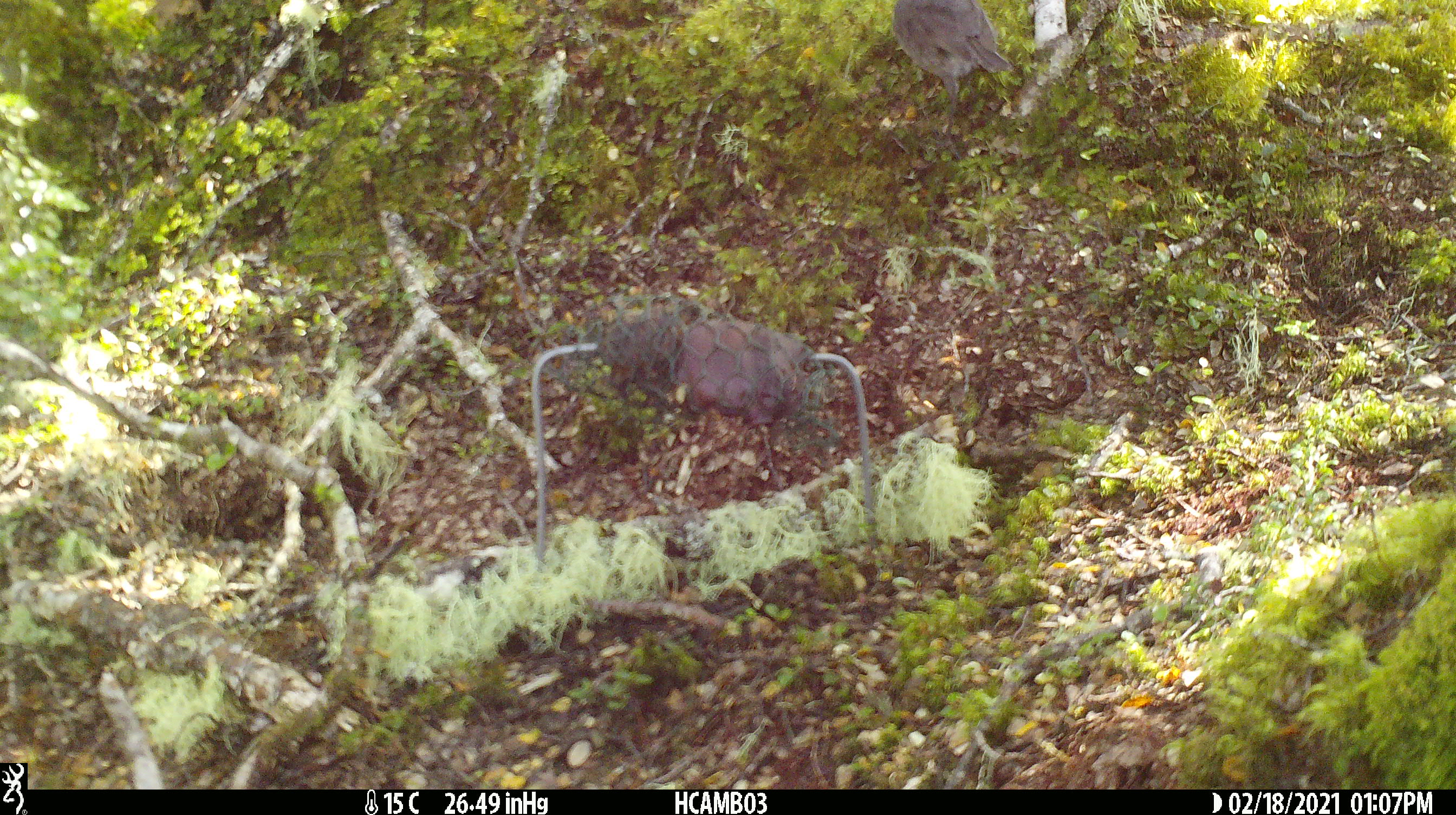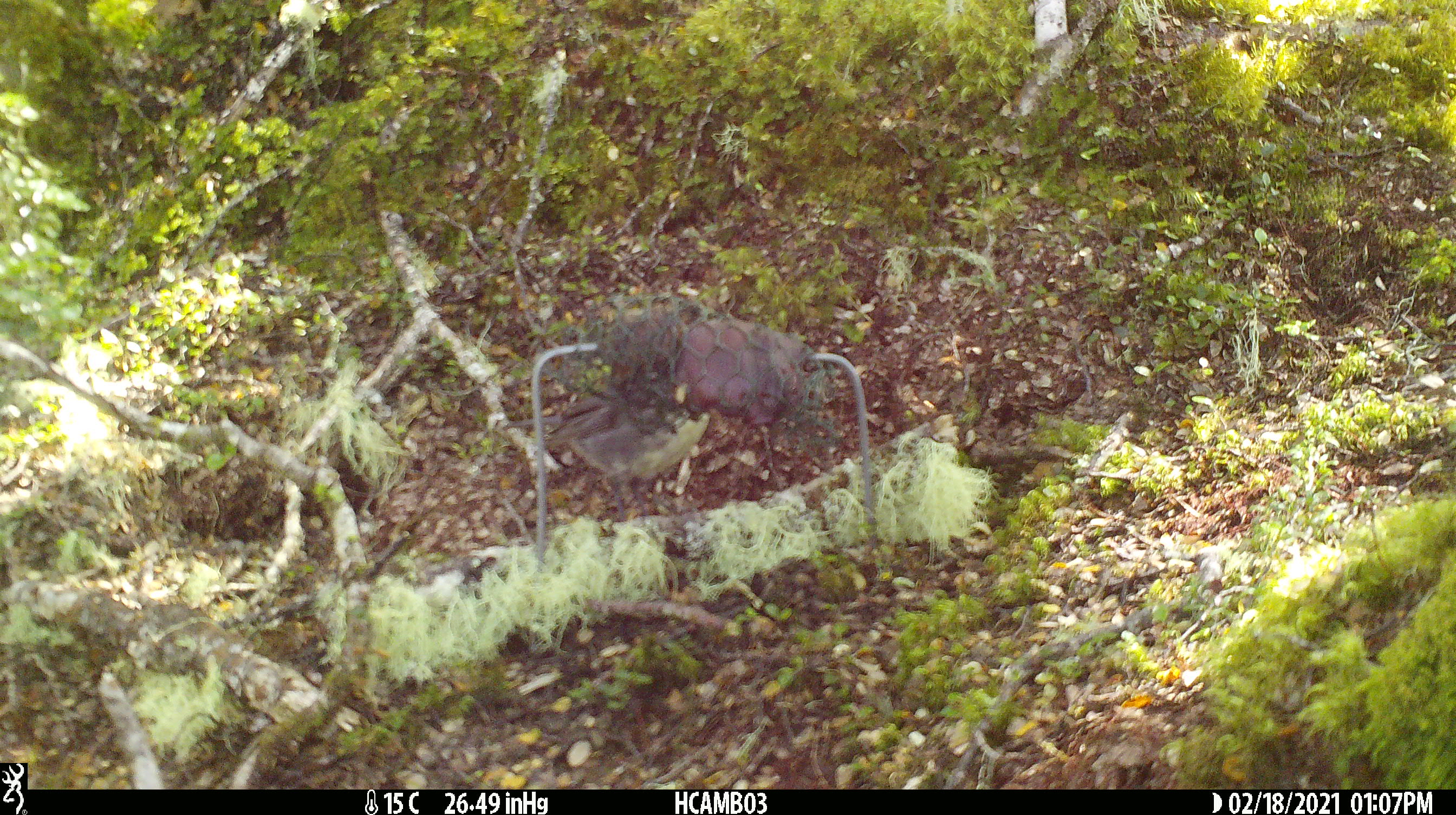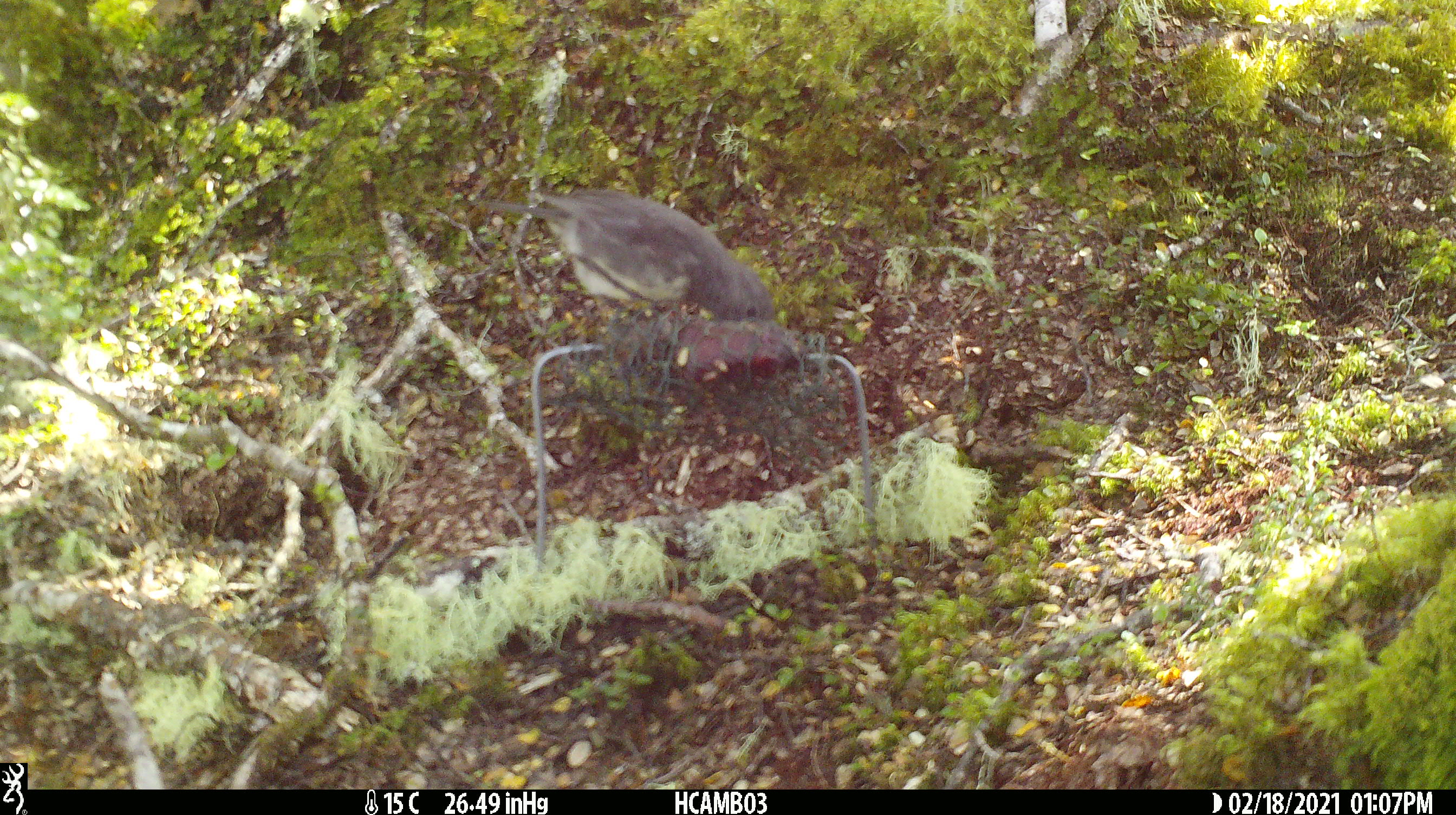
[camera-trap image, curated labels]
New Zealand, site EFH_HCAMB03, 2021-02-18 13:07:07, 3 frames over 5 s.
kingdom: Animalia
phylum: Chordata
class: Aves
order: Passeriformes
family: Petroicidae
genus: Petroica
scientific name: Petroica australis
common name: new zealand robin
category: robin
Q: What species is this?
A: Robin (new zealand robin) (Petroica australis).